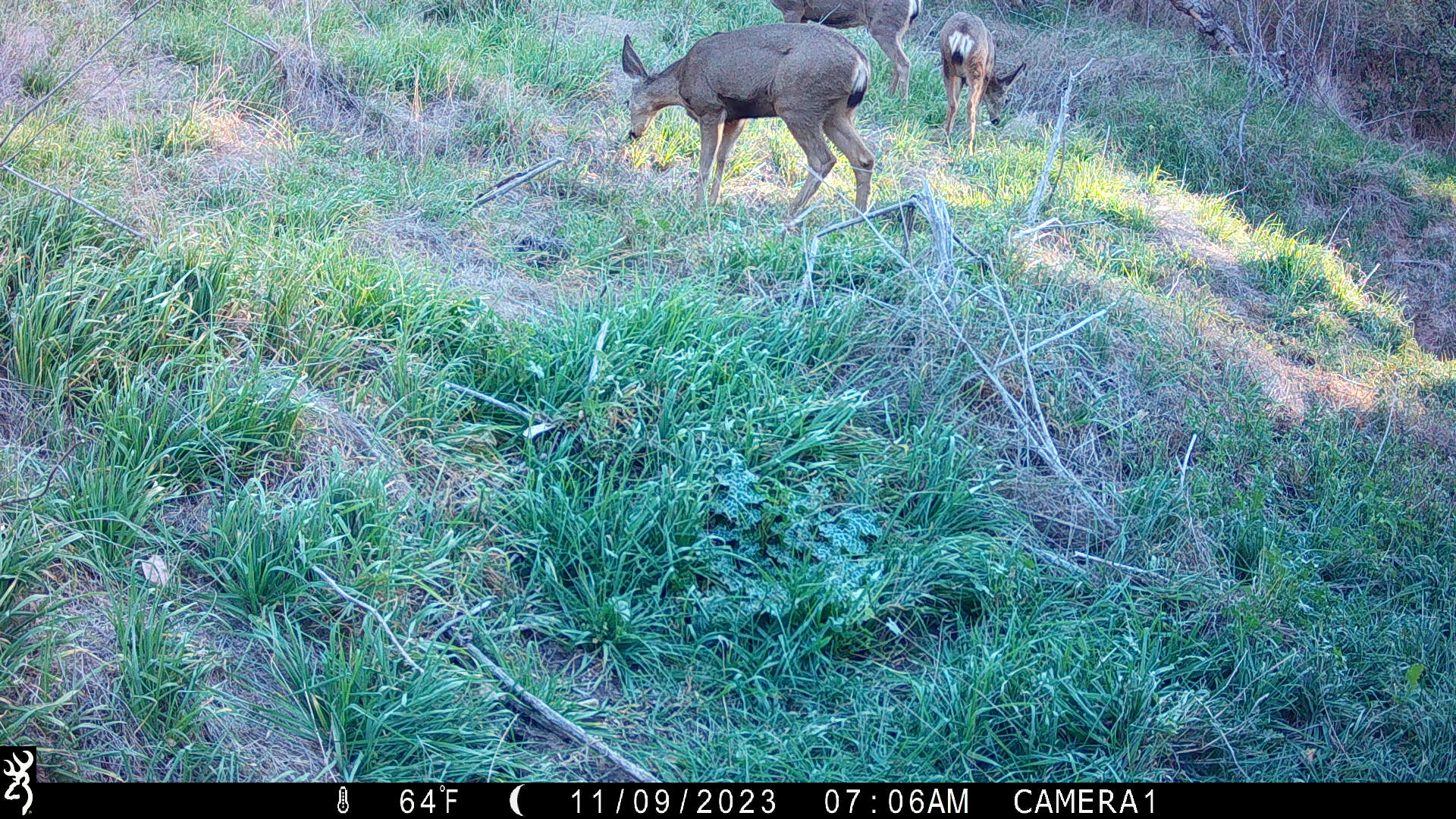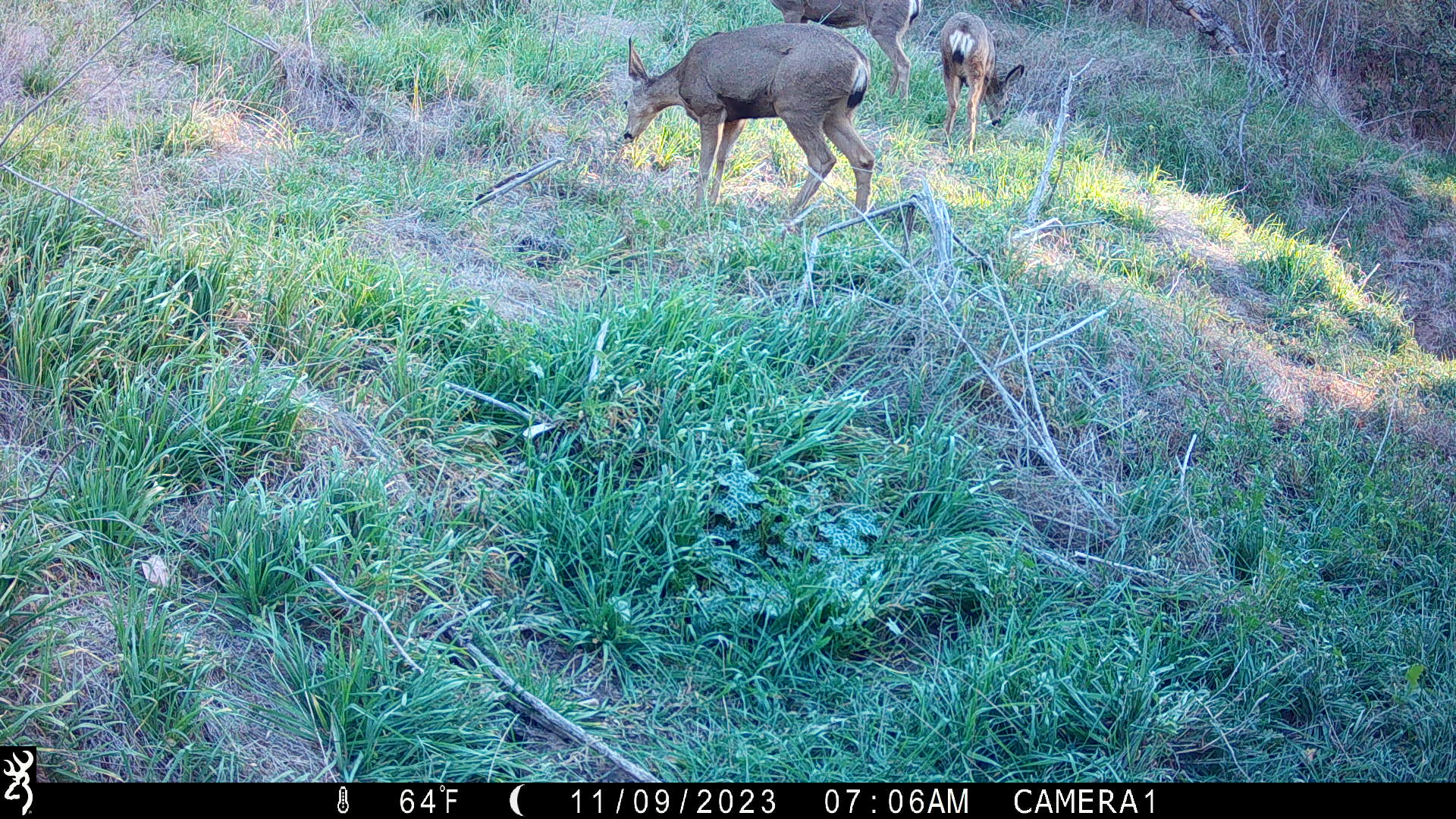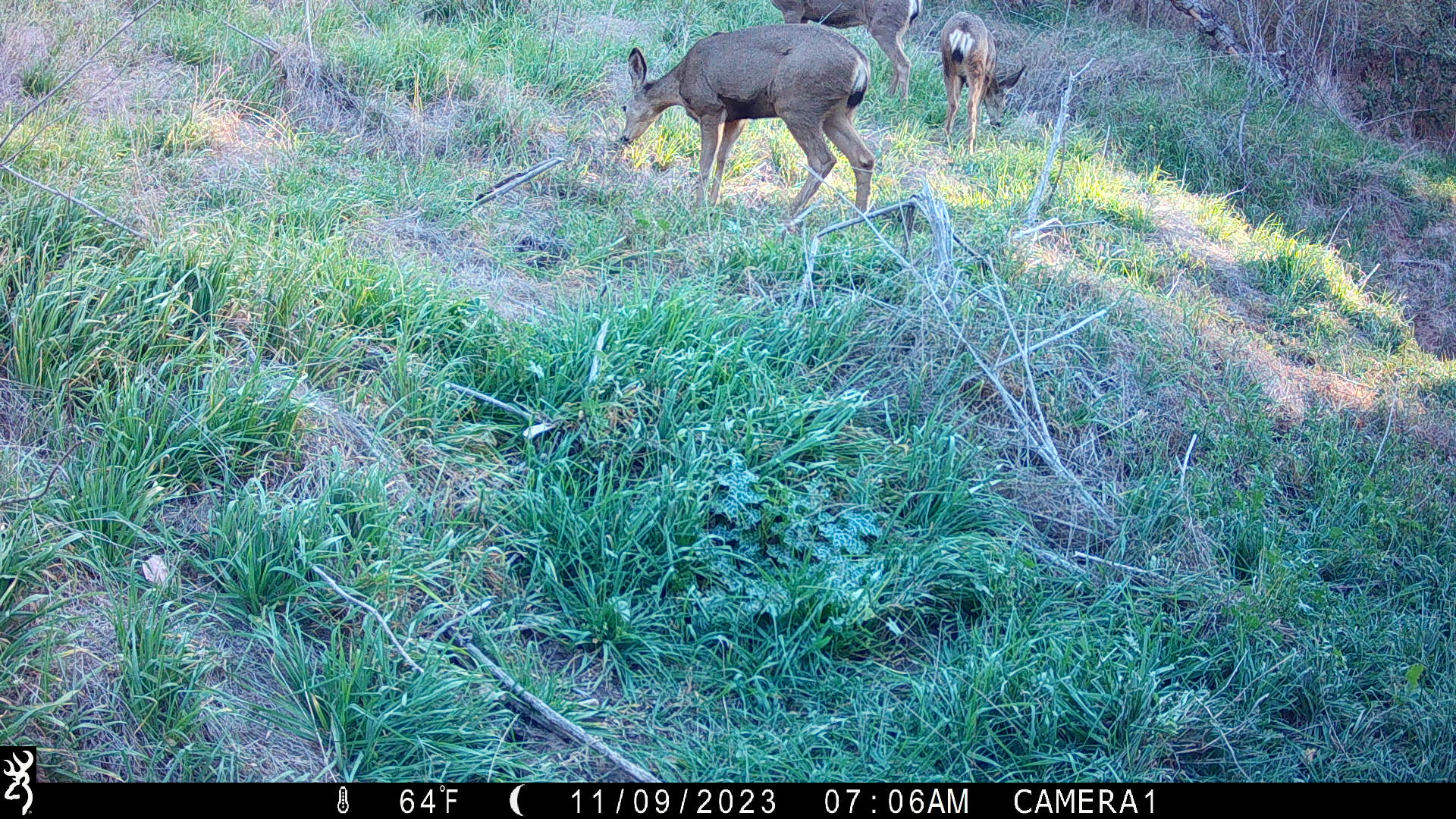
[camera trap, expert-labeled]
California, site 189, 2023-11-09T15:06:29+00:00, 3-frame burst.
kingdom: Animalia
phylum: Chordata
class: Mammalia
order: Artiodactyla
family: Cervidae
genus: Odocoileus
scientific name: Odocoileus hemionus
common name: mule deer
Mule deer (Odocoileus hemionus).